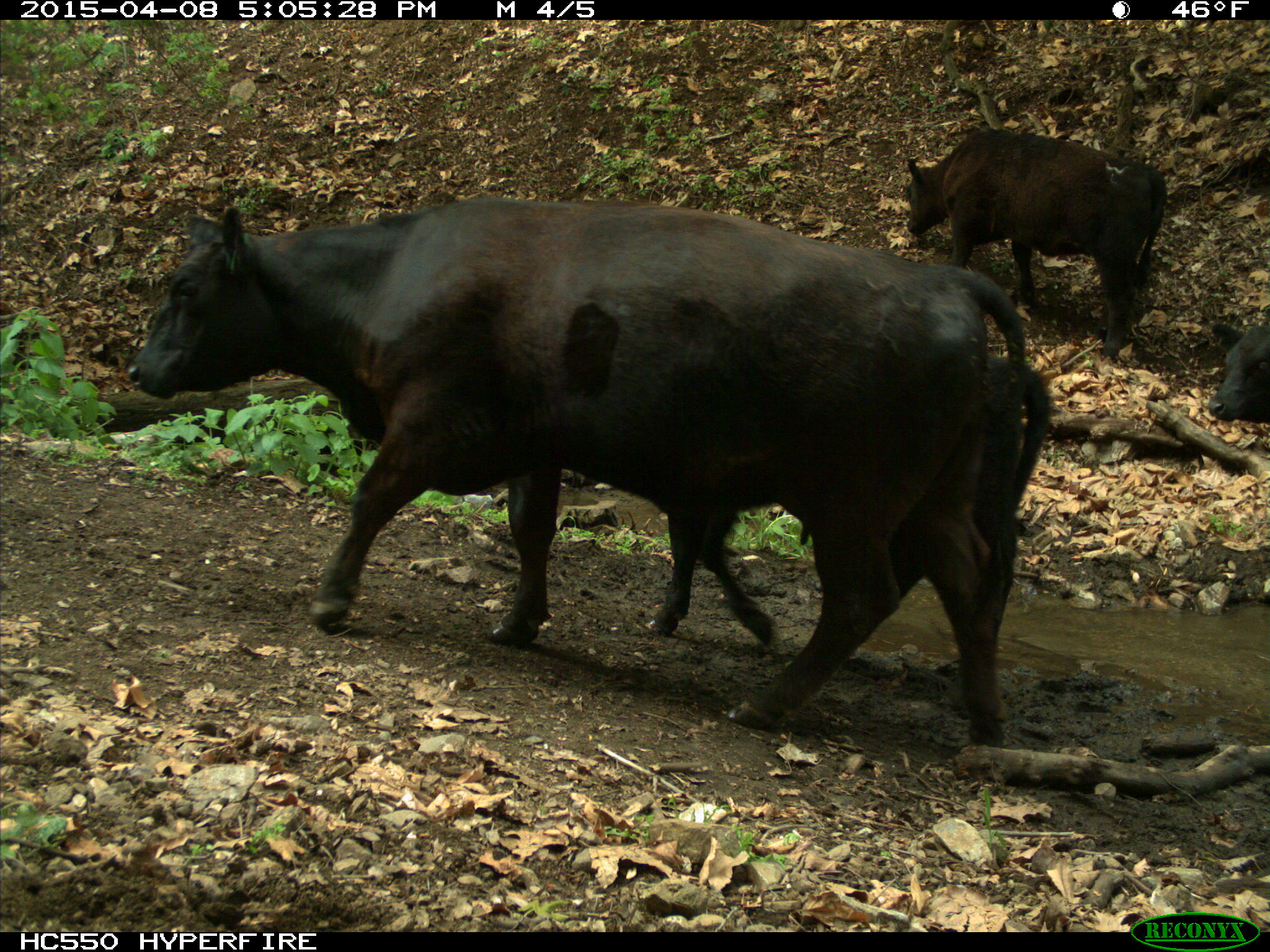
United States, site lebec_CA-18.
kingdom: Animalia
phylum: Chordata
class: Mammalia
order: Artiodactyla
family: Bovidae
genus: Bos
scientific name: Bos taurus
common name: domestic cow